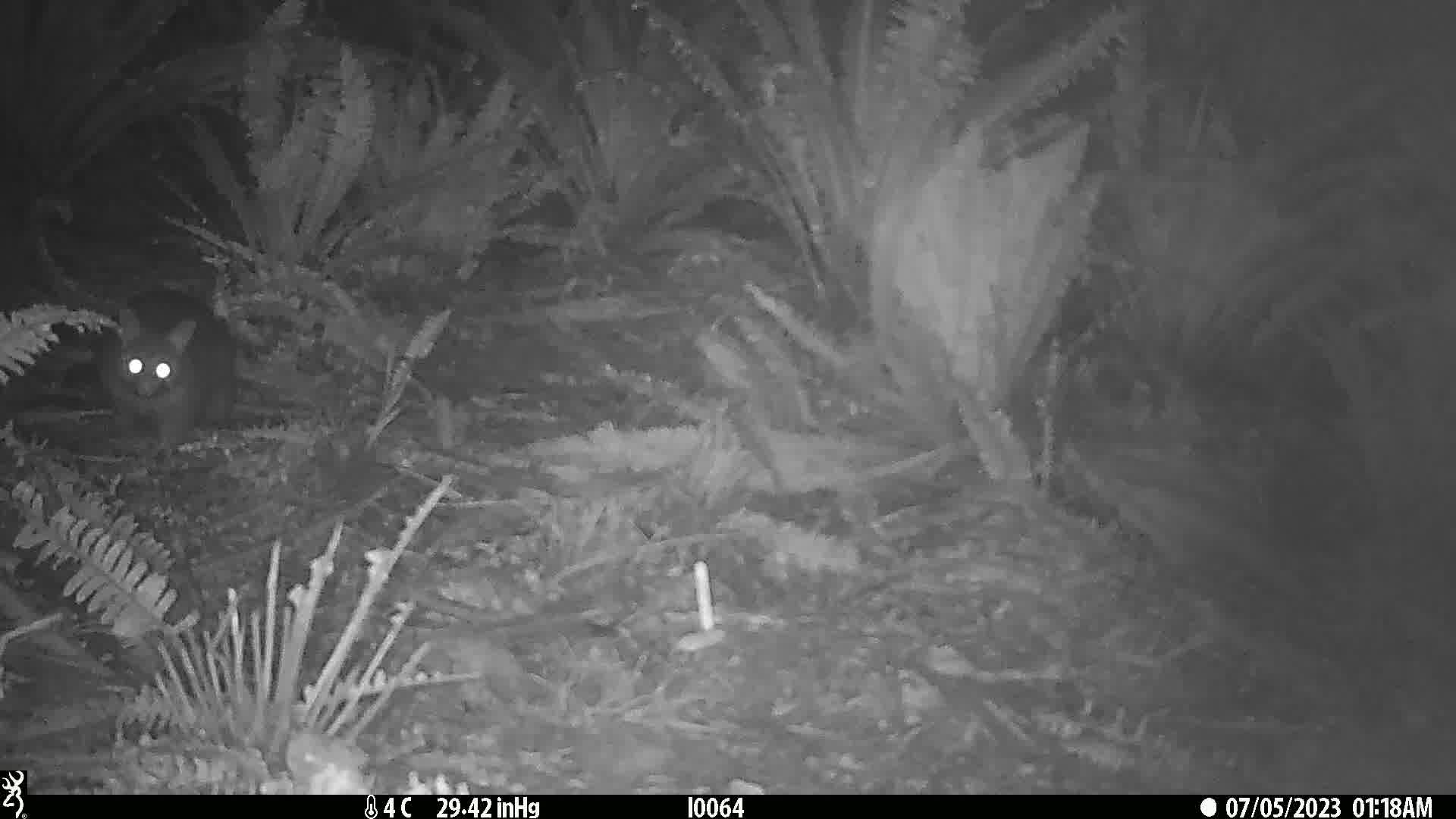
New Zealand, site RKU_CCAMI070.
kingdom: Animalia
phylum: Chordata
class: Mammalia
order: Diprotodontia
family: Phalangeridae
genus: Trichosurus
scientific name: Trichosurus vulpecula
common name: common brushtail possum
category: possum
Possum (common brushtail possum) (Trichosurus vulpecula).